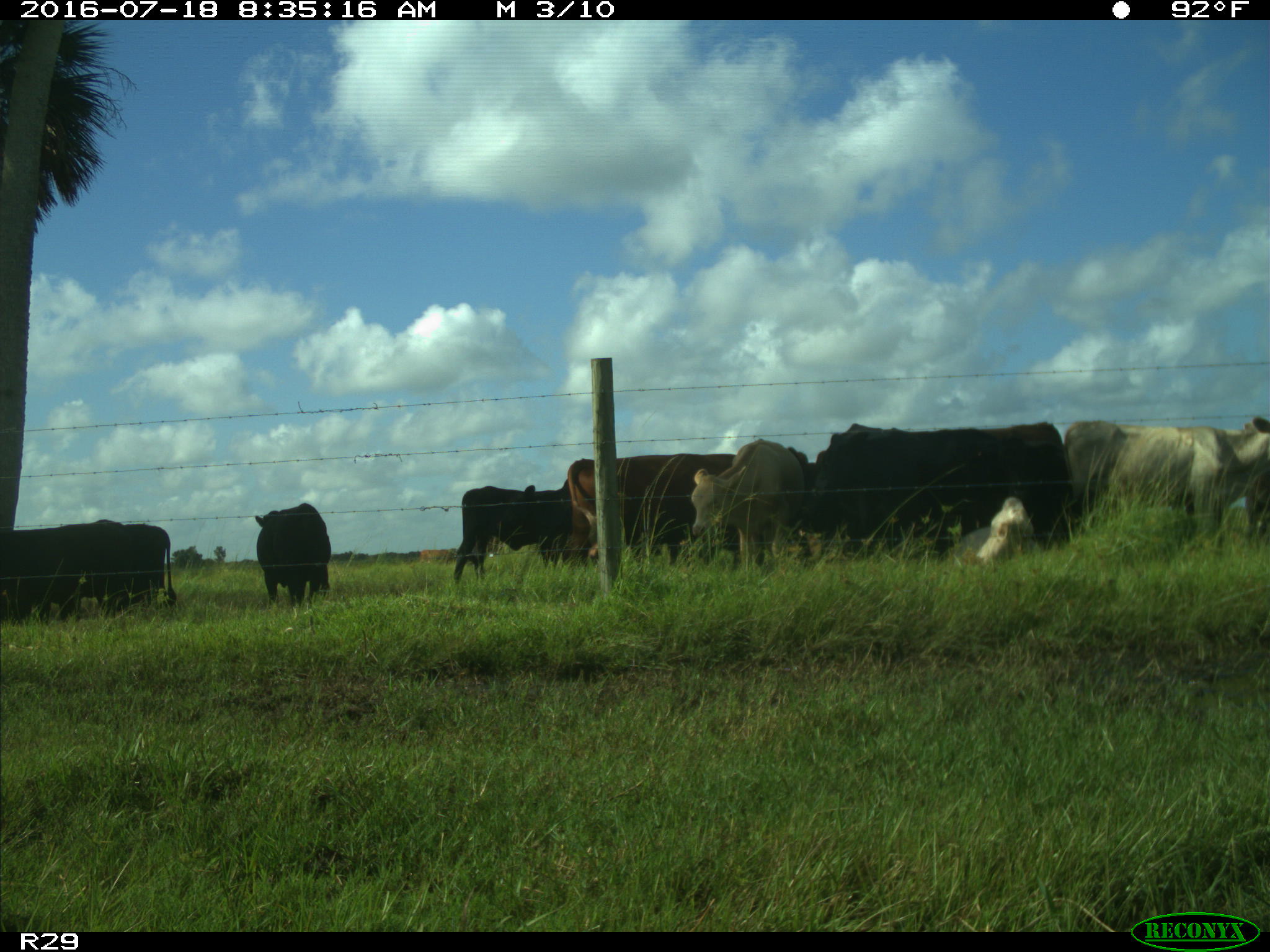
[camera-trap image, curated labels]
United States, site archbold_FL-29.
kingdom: Animalia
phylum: Chordata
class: Mammalia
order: Artiodactyla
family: Bovidae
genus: Bos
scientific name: Bos taurus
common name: domestic cow